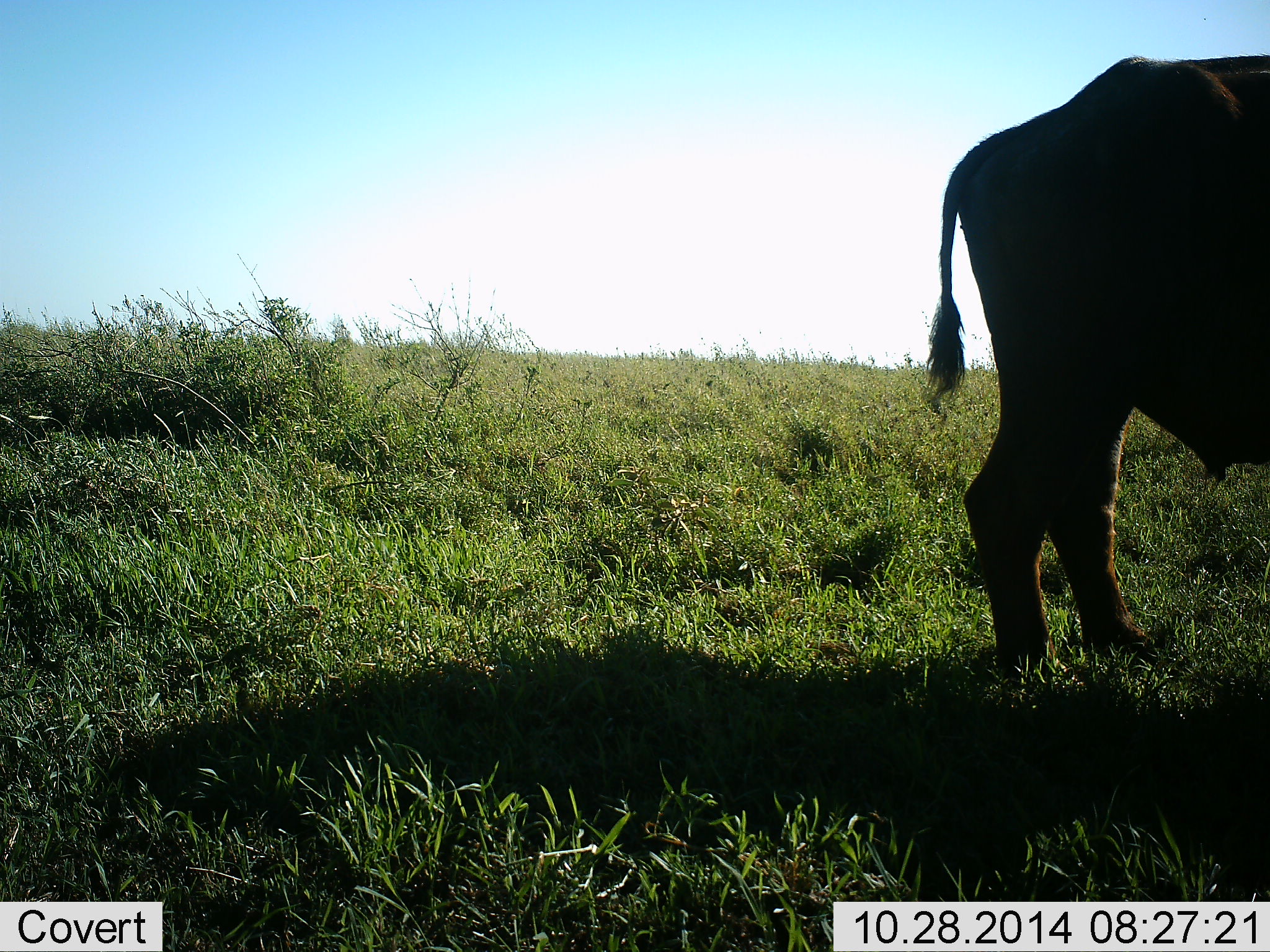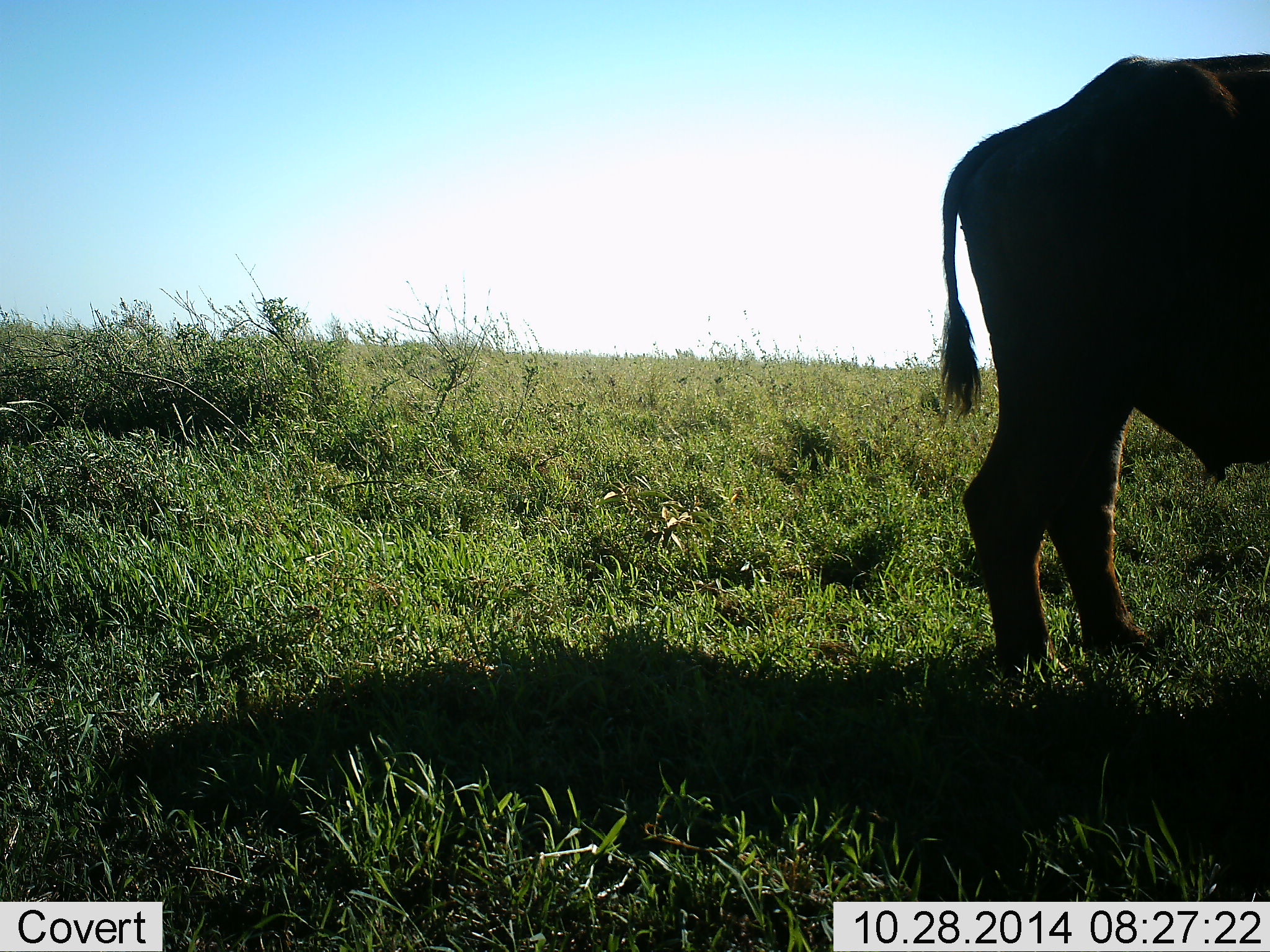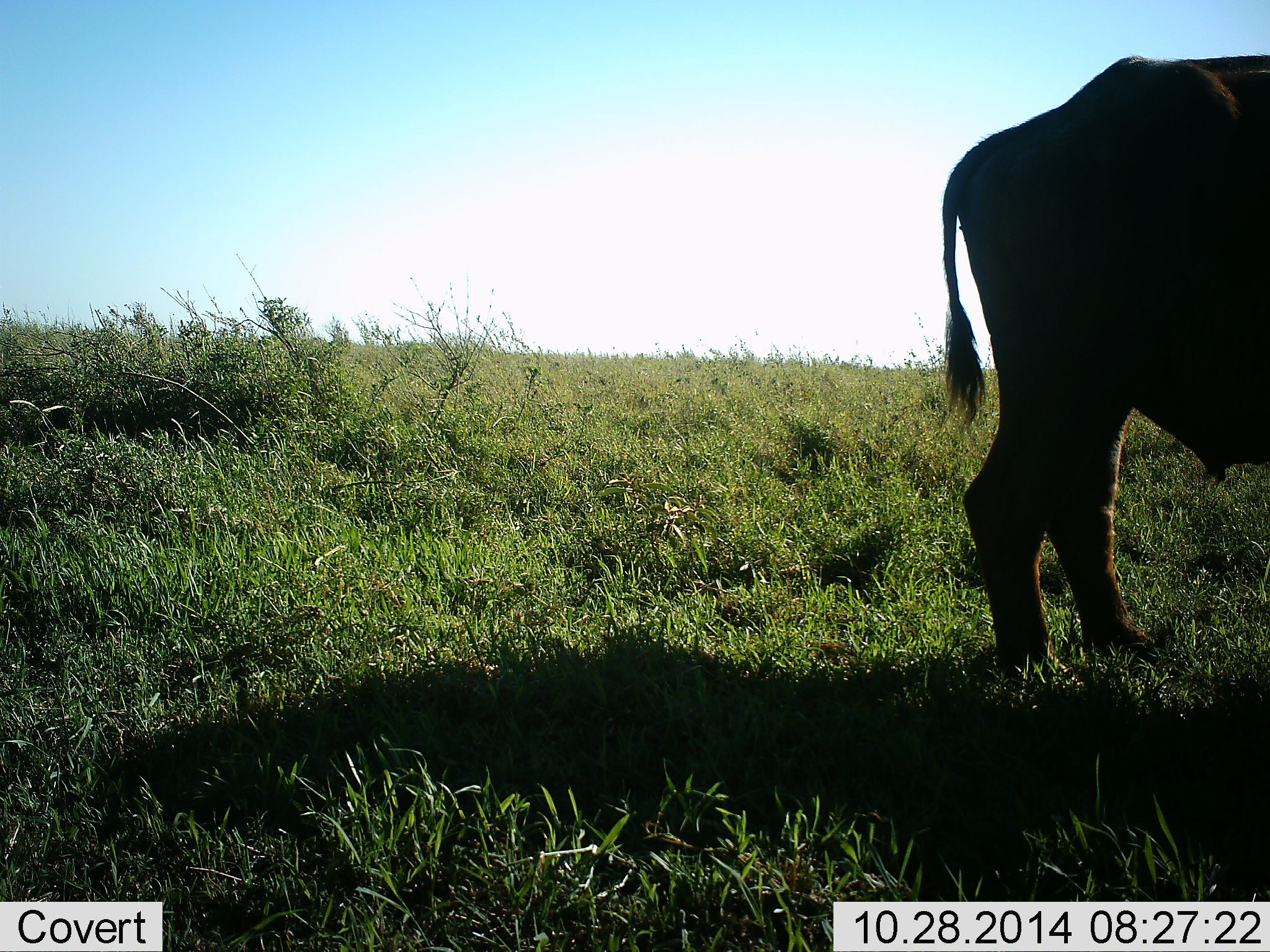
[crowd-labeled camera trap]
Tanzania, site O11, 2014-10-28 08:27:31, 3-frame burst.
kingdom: Animalia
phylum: Chordata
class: Mammalia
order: Artiodactyla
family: Bovidae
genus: Syncerus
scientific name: Syncerus caffer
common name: cape buffalo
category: buffalo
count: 1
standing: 90%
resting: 0%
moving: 0%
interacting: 0%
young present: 0%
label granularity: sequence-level